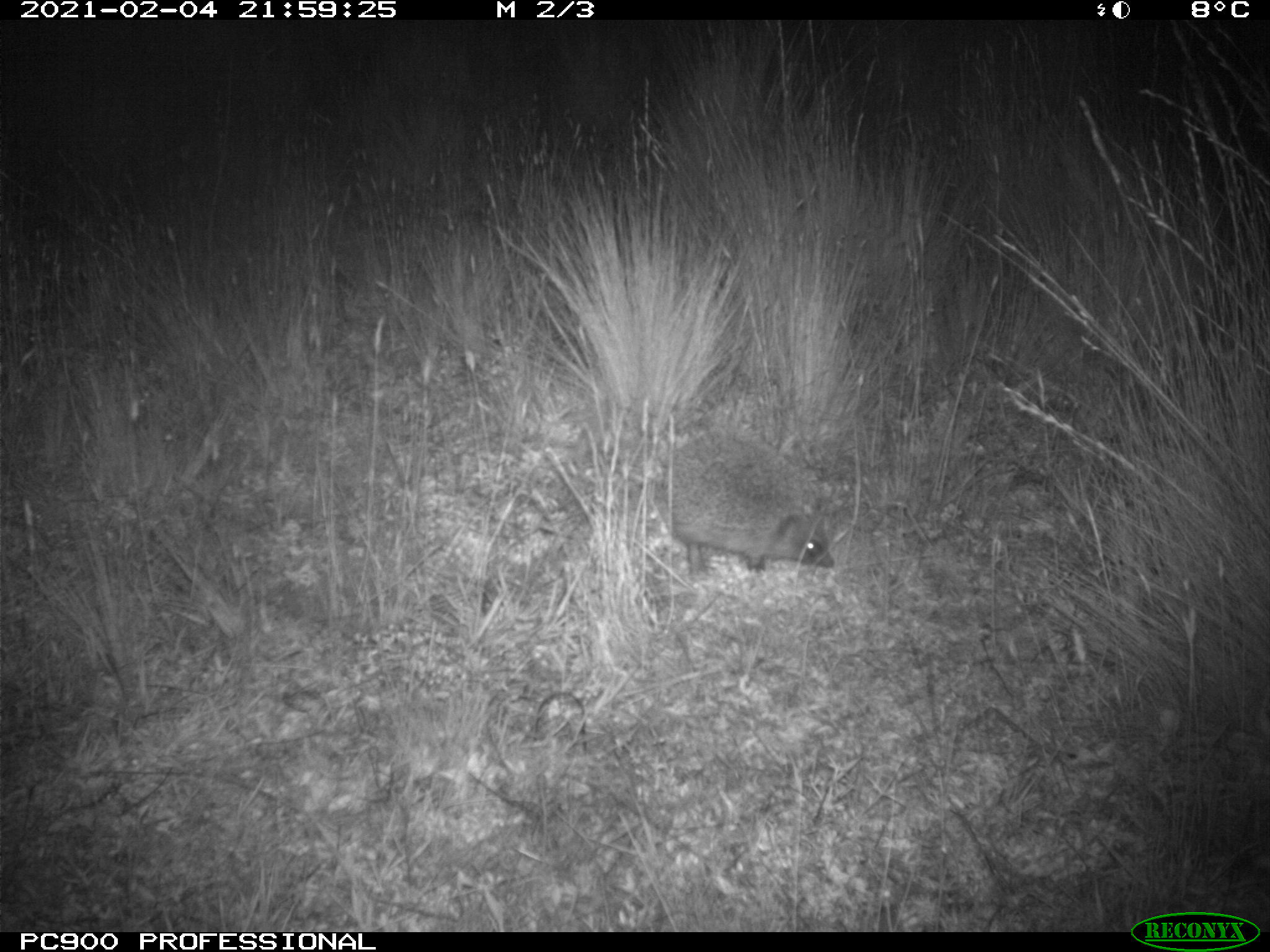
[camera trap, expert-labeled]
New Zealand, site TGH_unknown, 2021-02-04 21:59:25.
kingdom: Animalia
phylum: Chordata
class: Mammalia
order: Eulipotyphla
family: Erinaceidae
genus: Erinaceus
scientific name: Erinaceus europaeus europaeus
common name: european hedgehog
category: hedgehog